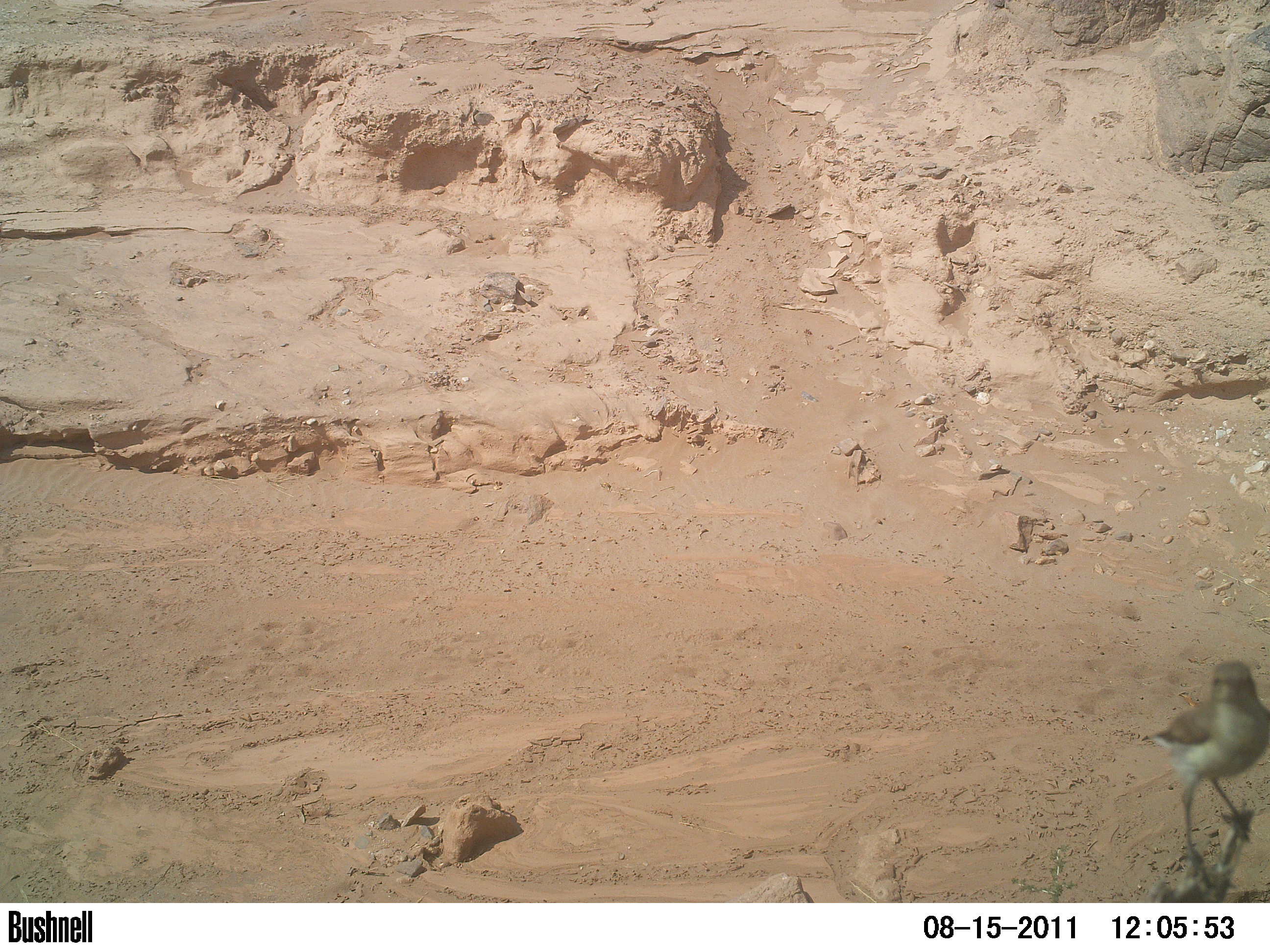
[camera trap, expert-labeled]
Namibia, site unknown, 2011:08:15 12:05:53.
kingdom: Animalia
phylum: Chordata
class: Aves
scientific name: Aves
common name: birds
Aves (birds).